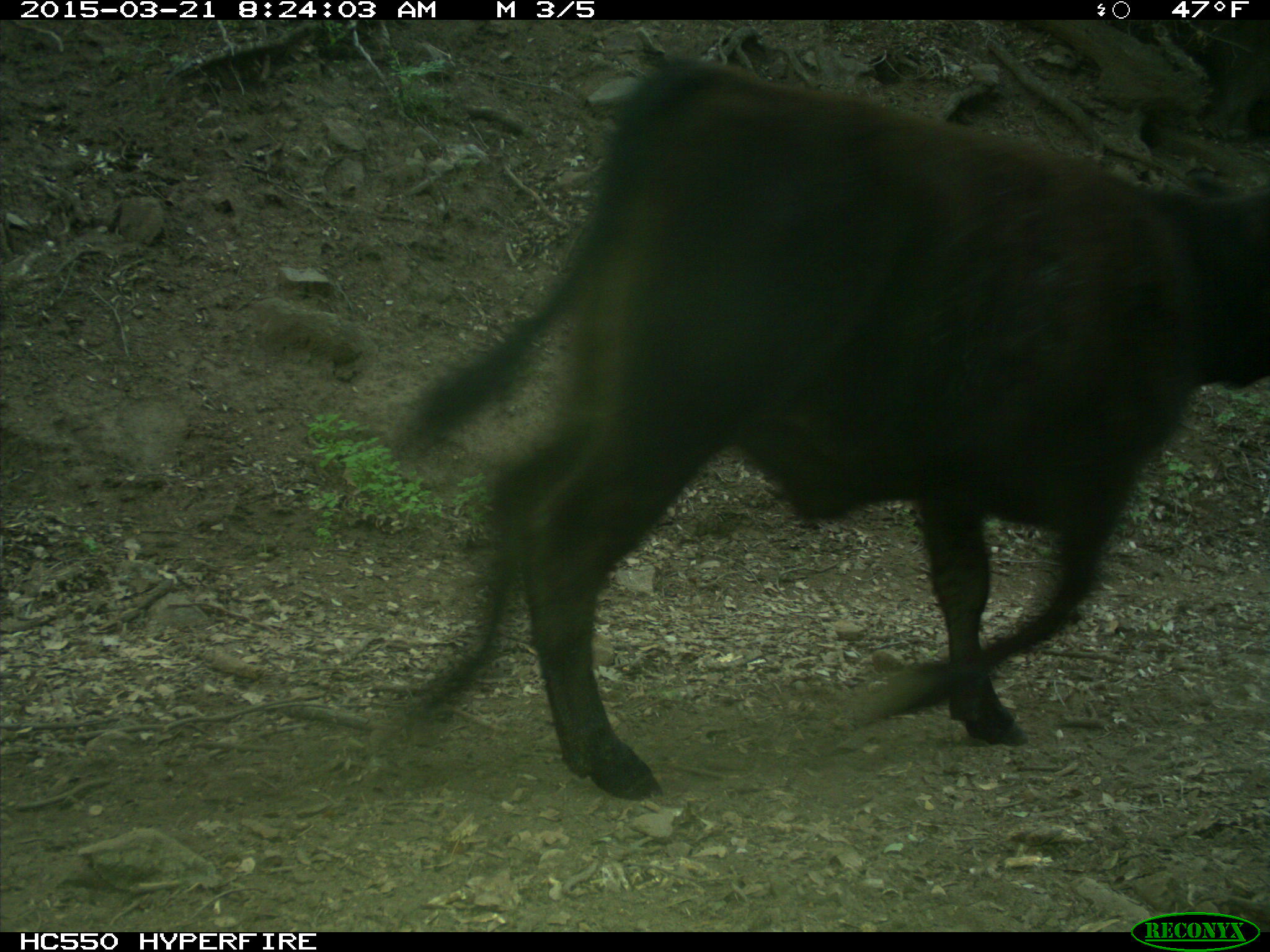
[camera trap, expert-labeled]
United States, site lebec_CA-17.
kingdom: Animalia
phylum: Chordata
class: Mammalia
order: Artiodactyla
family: Bovidae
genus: Bos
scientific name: Bos taurus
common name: domestic cow